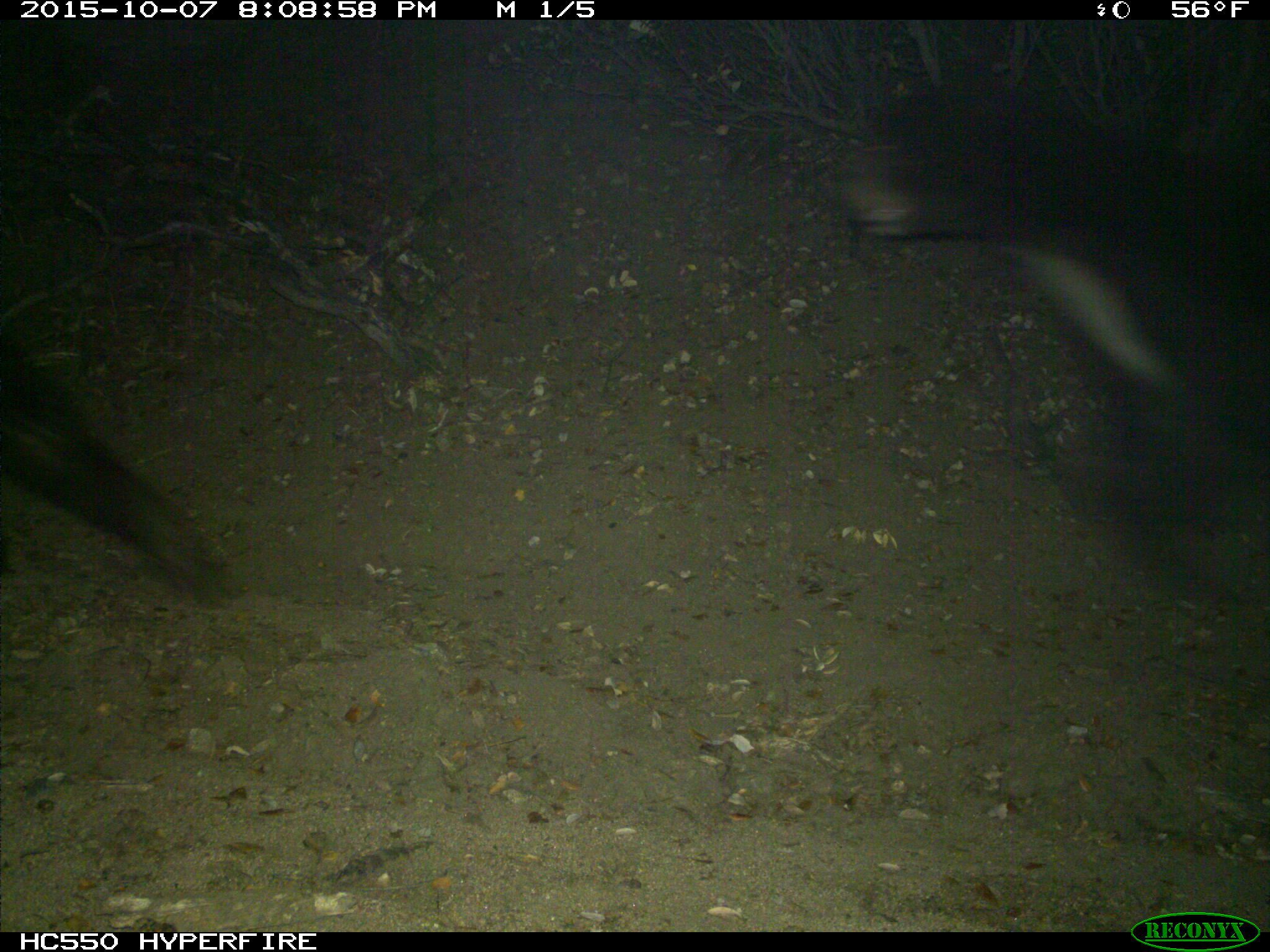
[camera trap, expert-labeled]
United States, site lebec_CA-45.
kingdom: Animalia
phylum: Chordata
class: Mammalia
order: Carnivora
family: Ursidae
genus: Ursus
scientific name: Ursus americanus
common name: american black bear